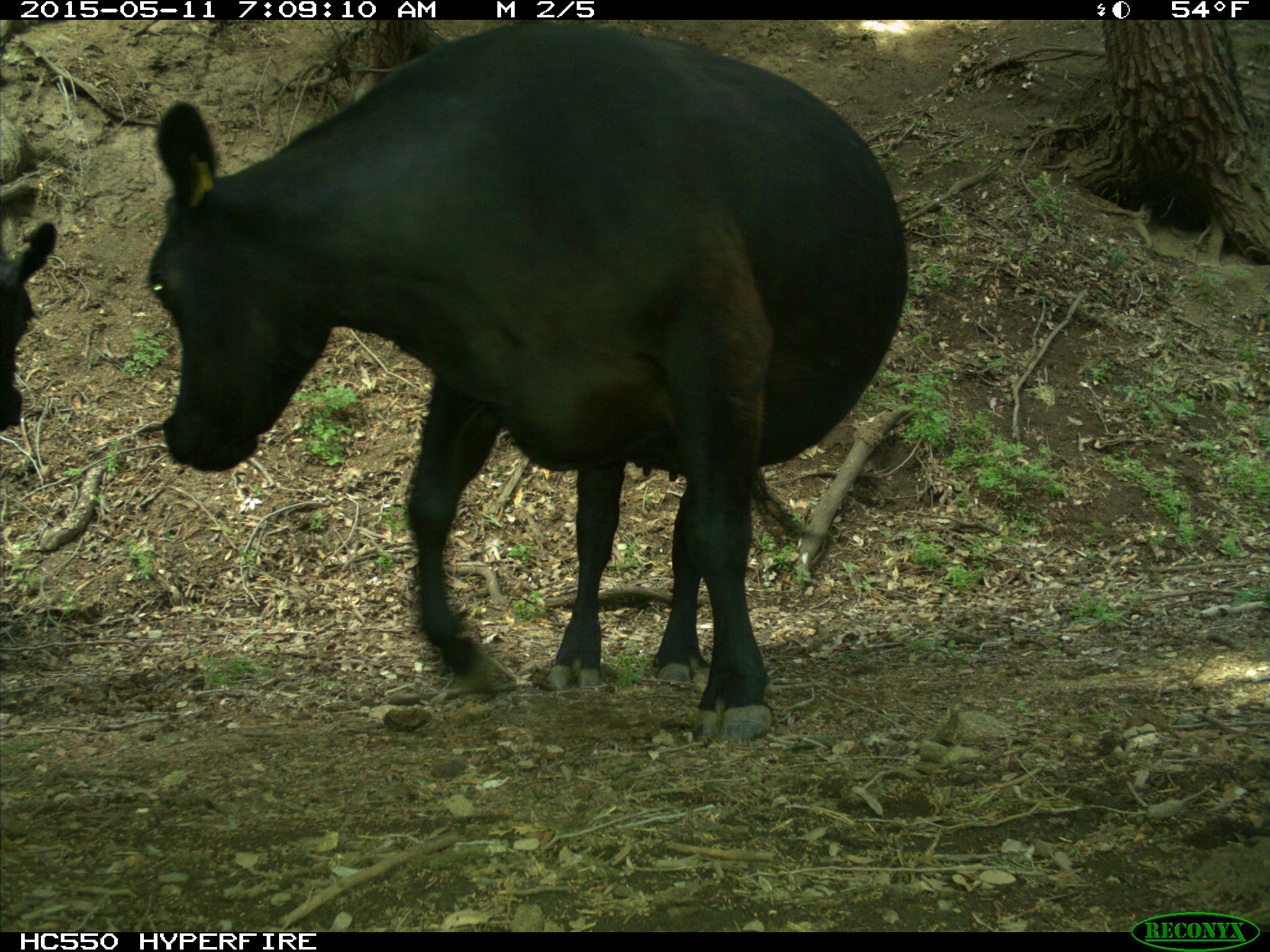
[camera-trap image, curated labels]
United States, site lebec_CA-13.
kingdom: Animalia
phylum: Chordata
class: Mammalia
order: Artiodactyla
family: Bovidae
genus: Bos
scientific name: Bos taurus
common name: domestic cow